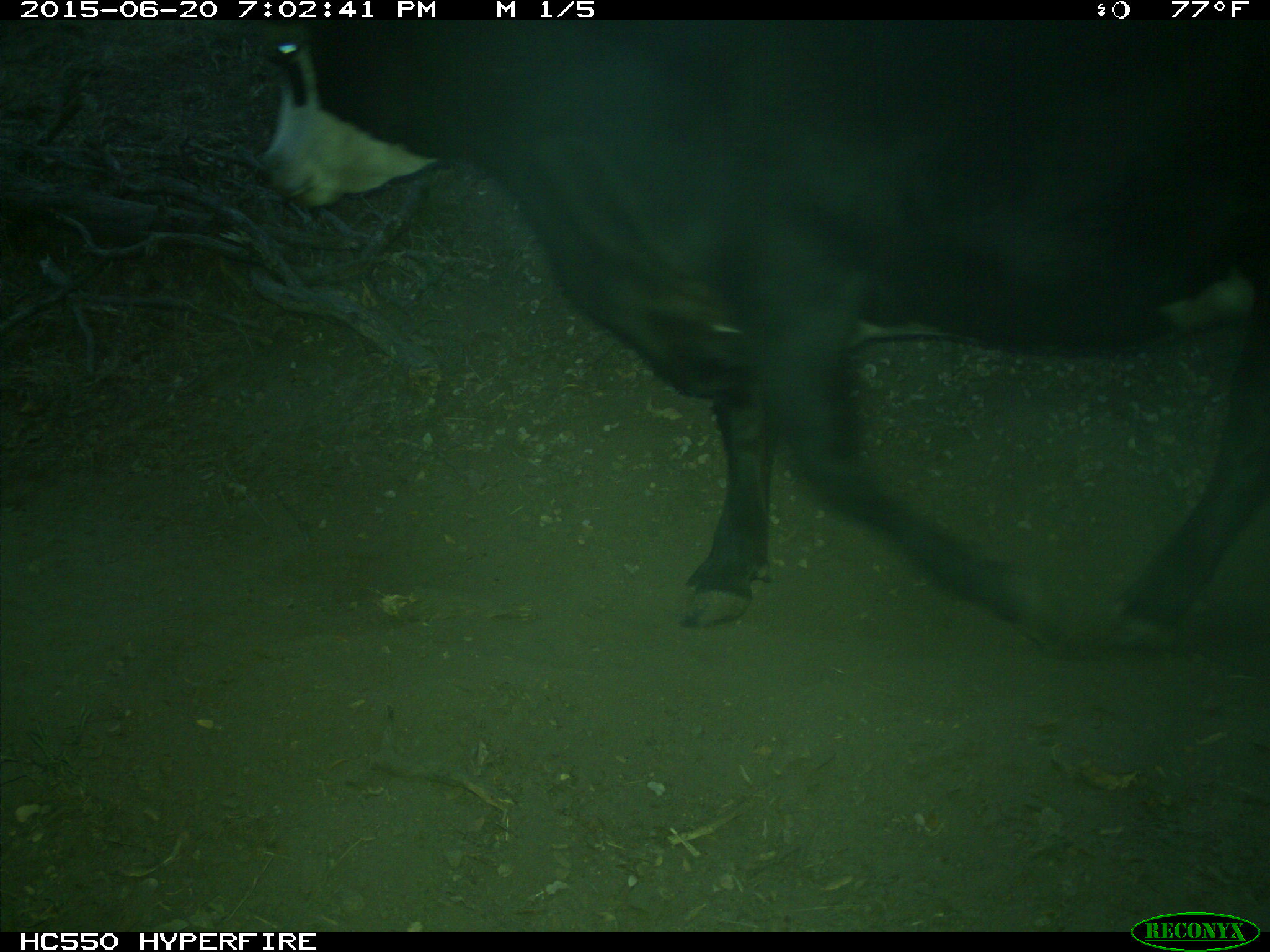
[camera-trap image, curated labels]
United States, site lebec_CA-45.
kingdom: Animalia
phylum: Chordata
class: Mammalia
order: Artiodactyla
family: Bovidae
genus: Bos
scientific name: Bos taurus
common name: domestic cow